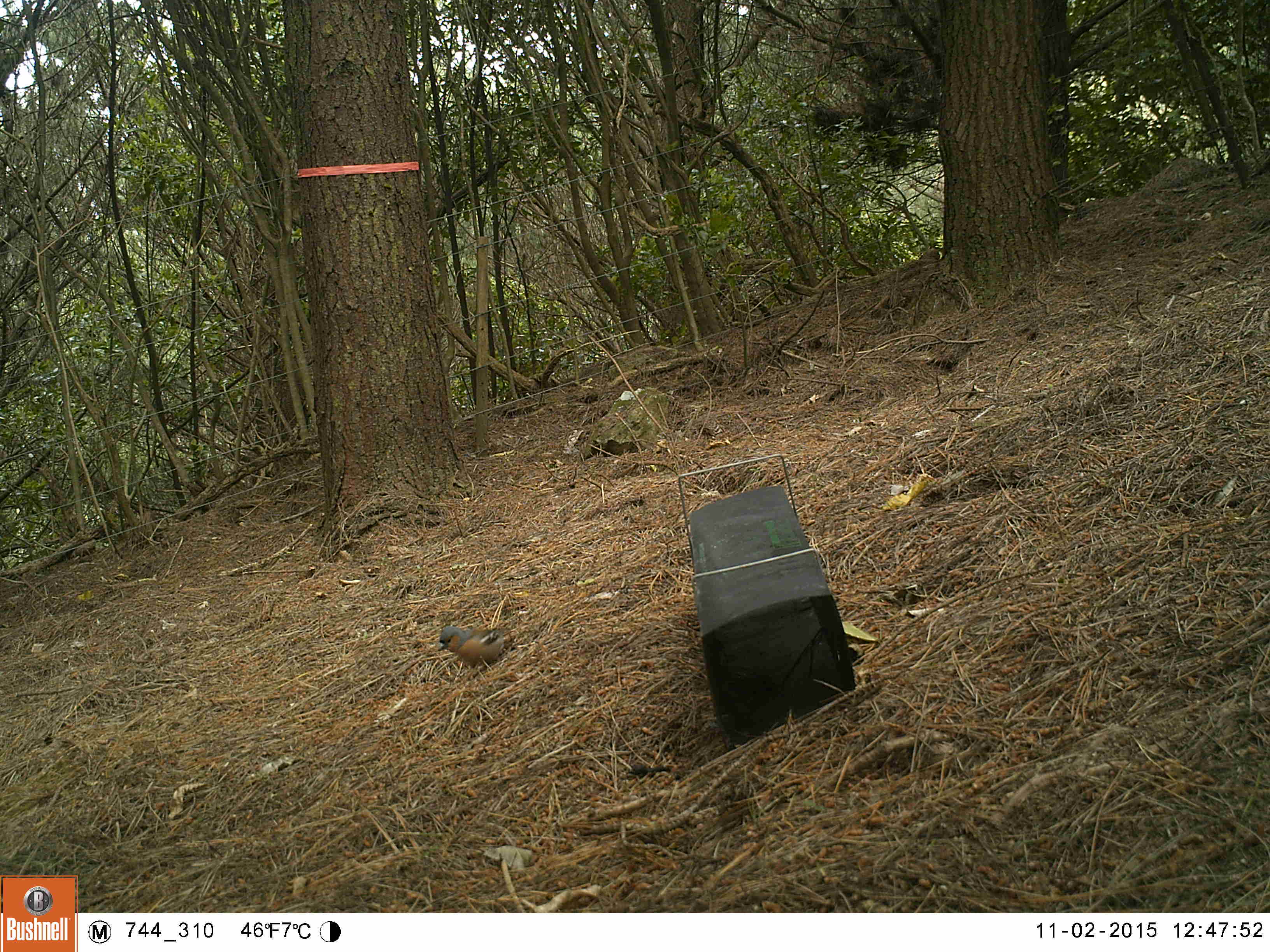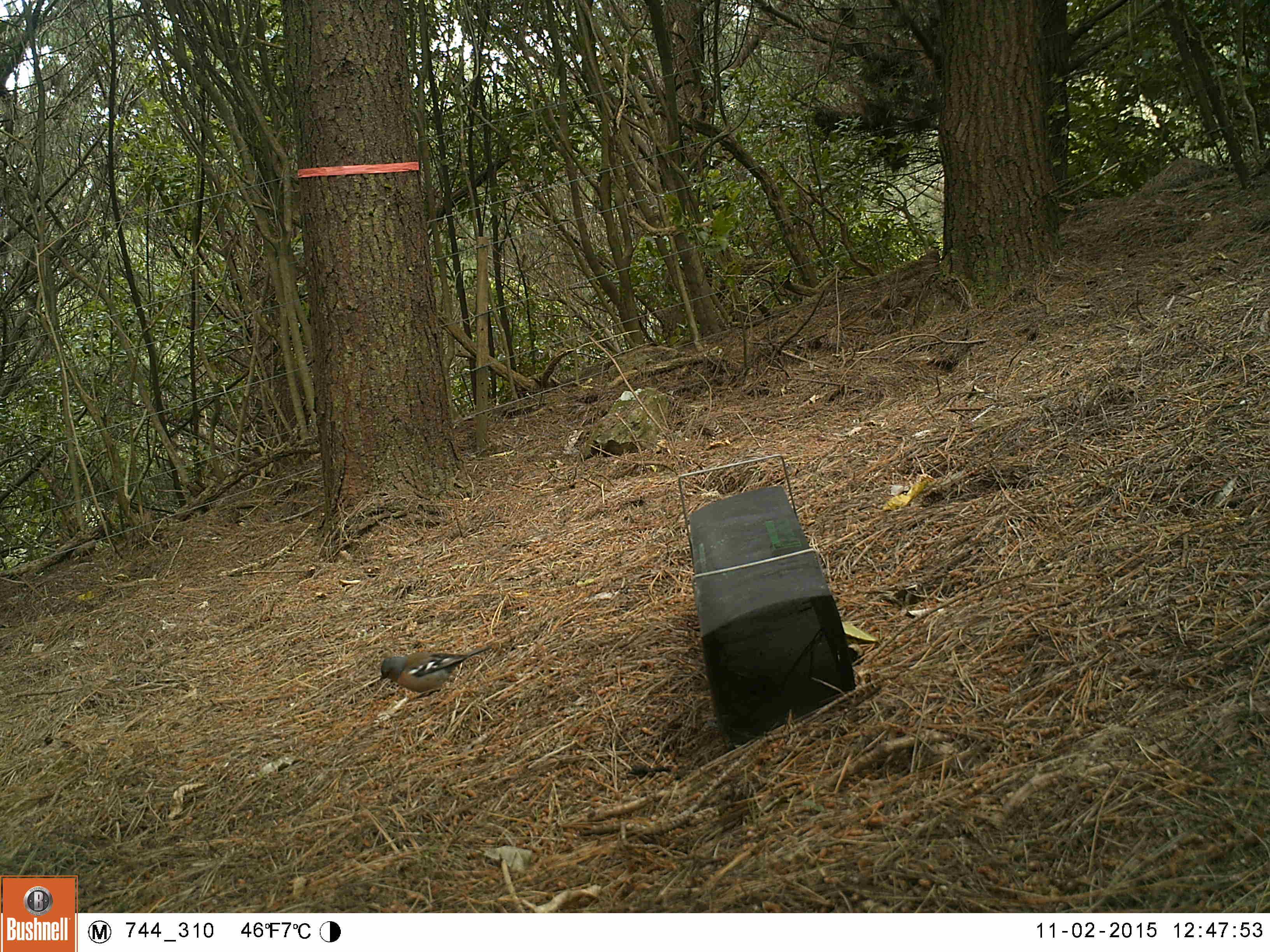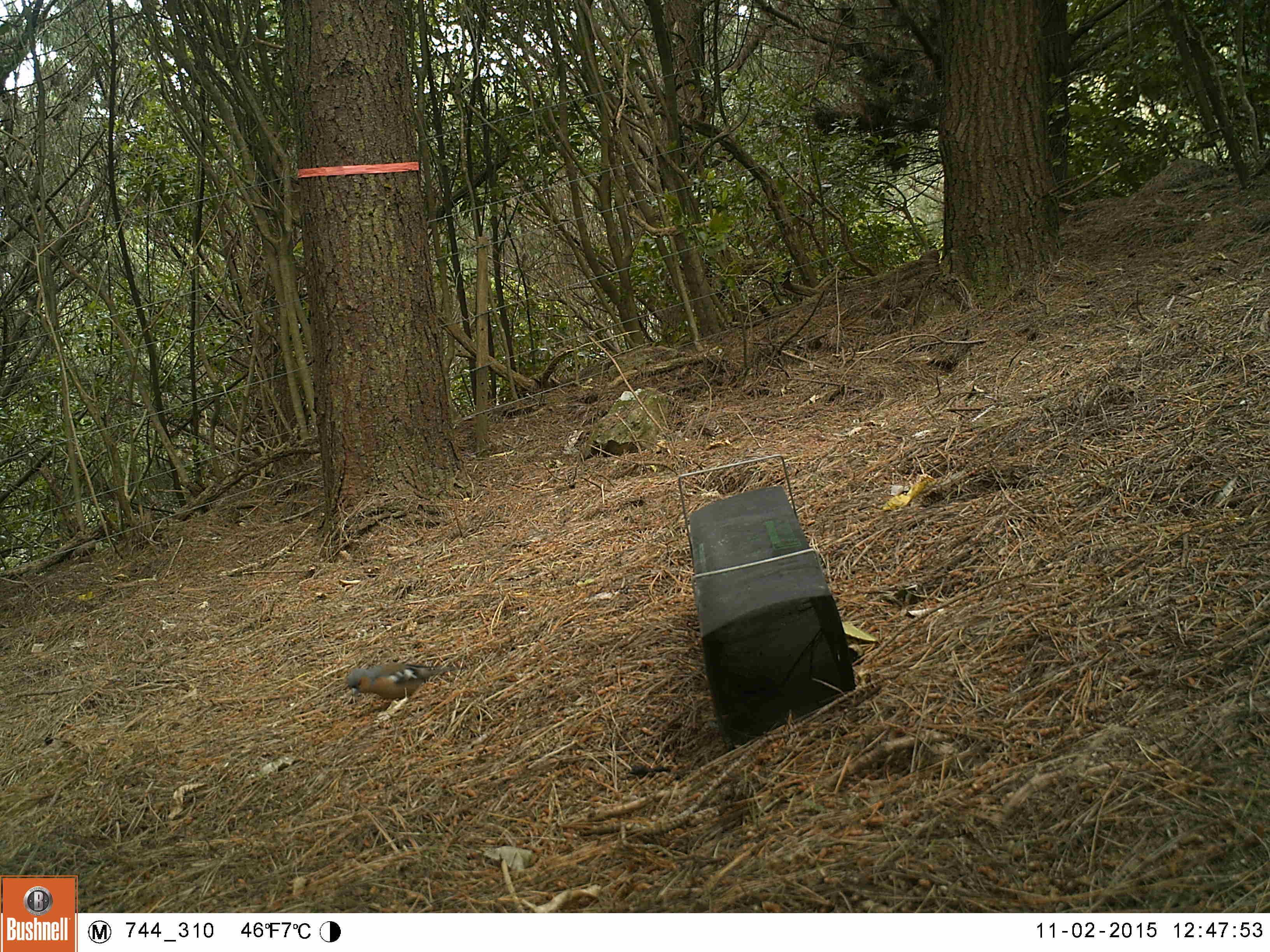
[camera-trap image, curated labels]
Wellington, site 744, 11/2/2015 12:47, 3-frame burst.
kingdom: Animalia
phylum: Chordata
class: Aves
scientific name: Aves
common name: bird